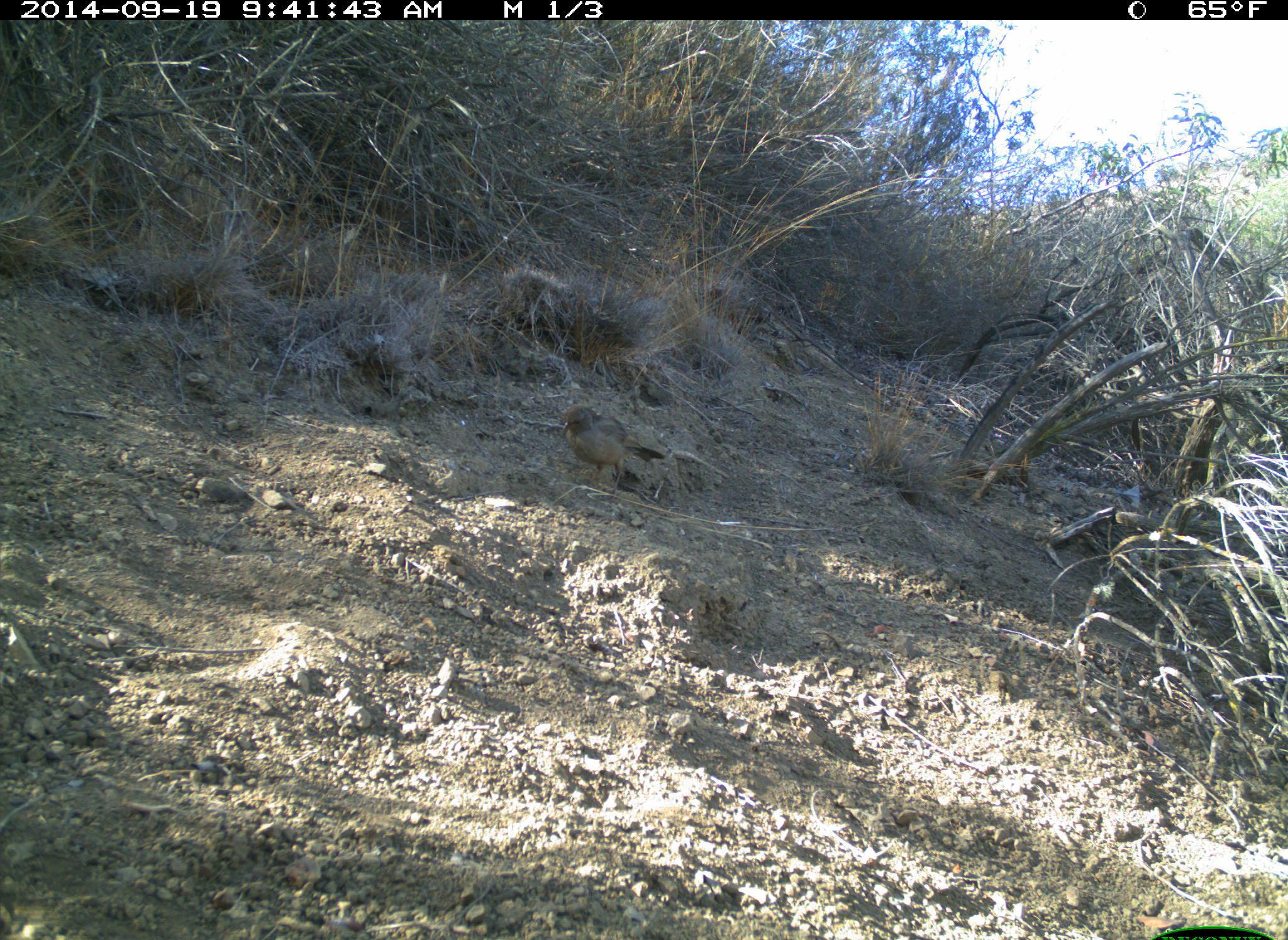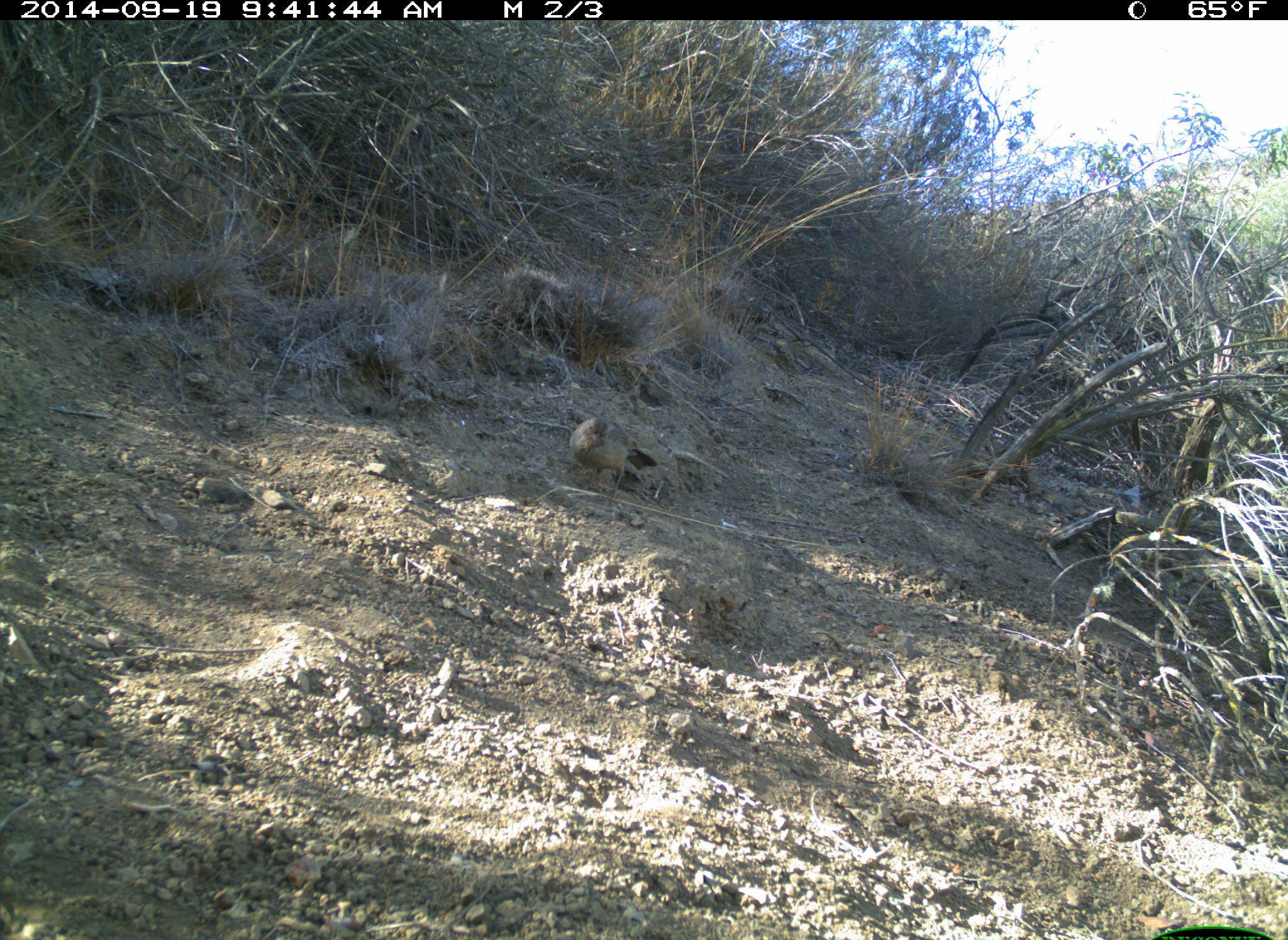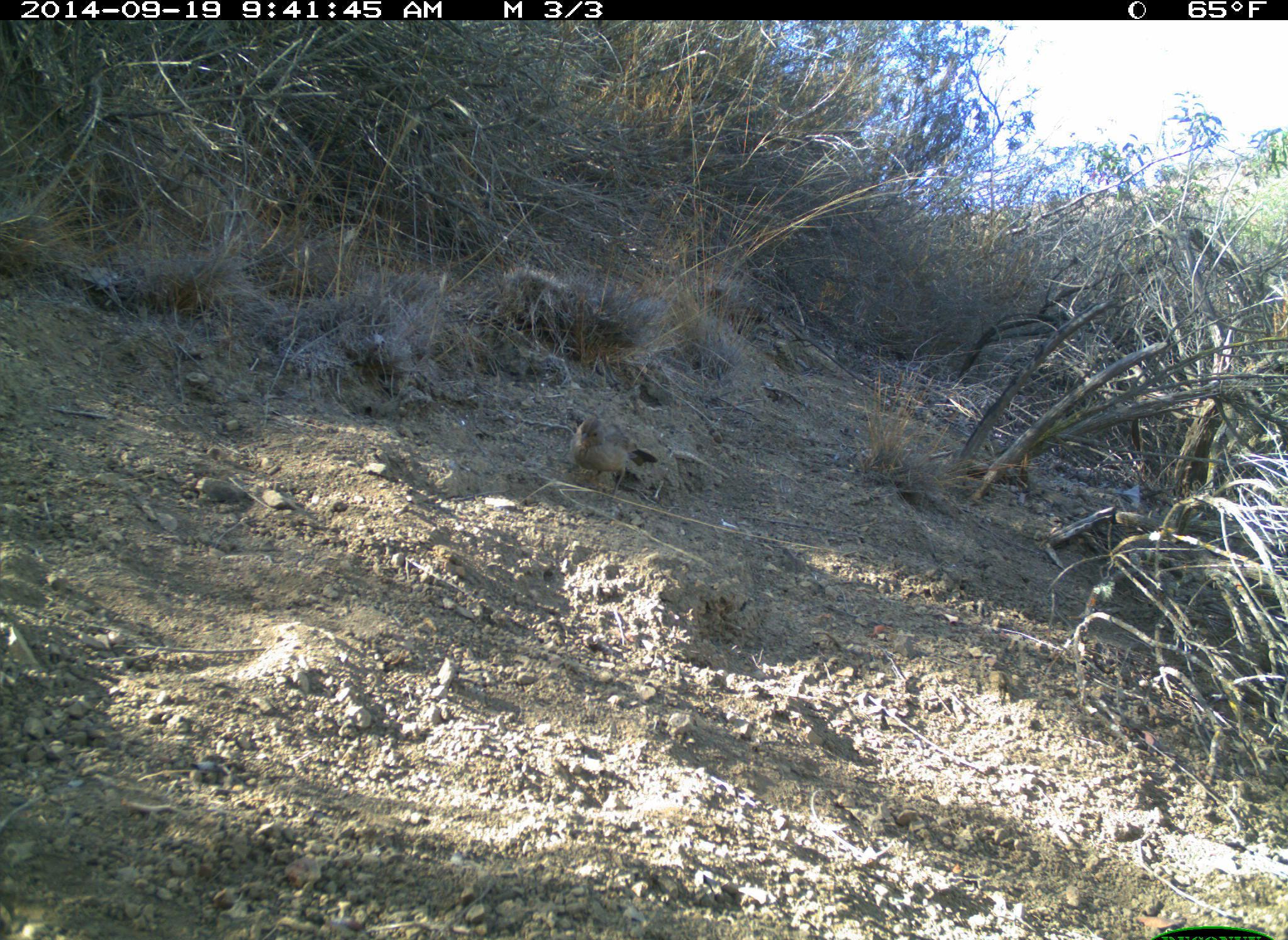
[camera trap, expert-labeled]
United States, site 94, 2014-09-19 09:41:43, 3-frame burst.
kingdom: Animalia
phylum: Chordata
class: Aves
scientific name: Aves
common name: bird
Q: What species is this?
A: Bird (Aves).